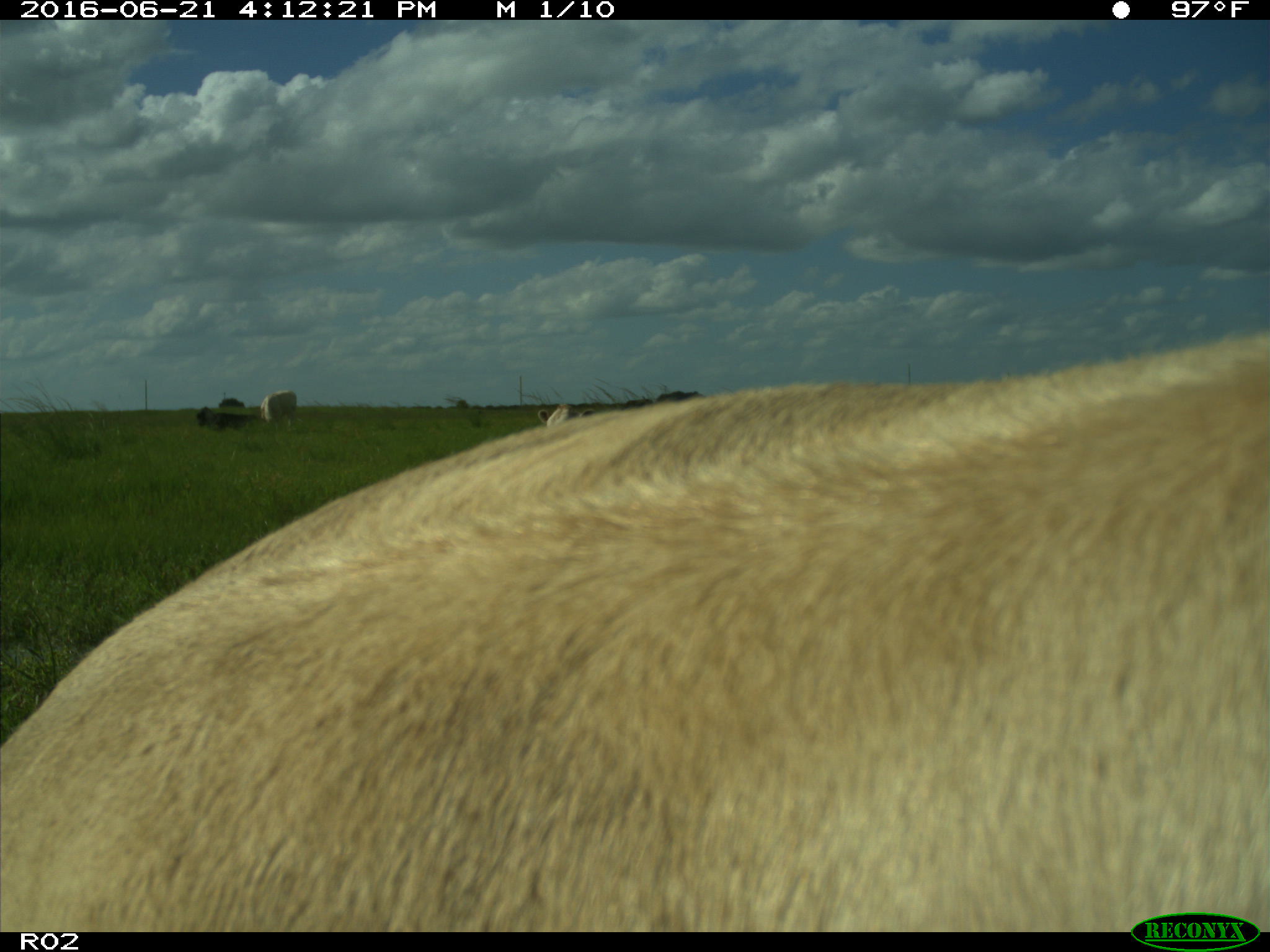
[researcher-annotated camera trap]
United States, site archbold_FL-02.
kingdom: Animalia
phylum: Chordata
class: Mammalia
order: Artiodactyla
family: Bovidae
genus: Bos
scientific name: Bos taurus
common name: domestic cow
Bos taurus (domestic cow).